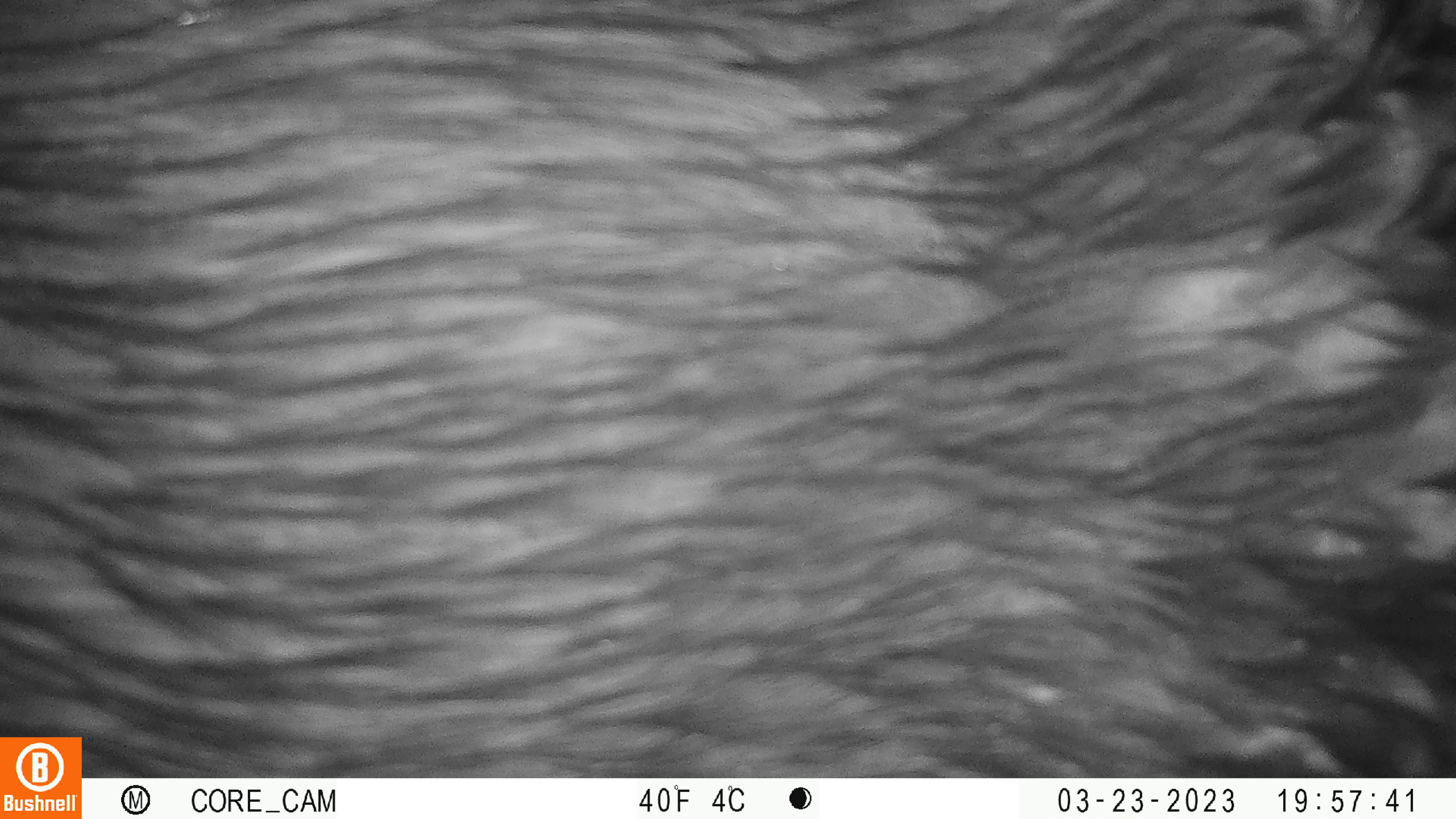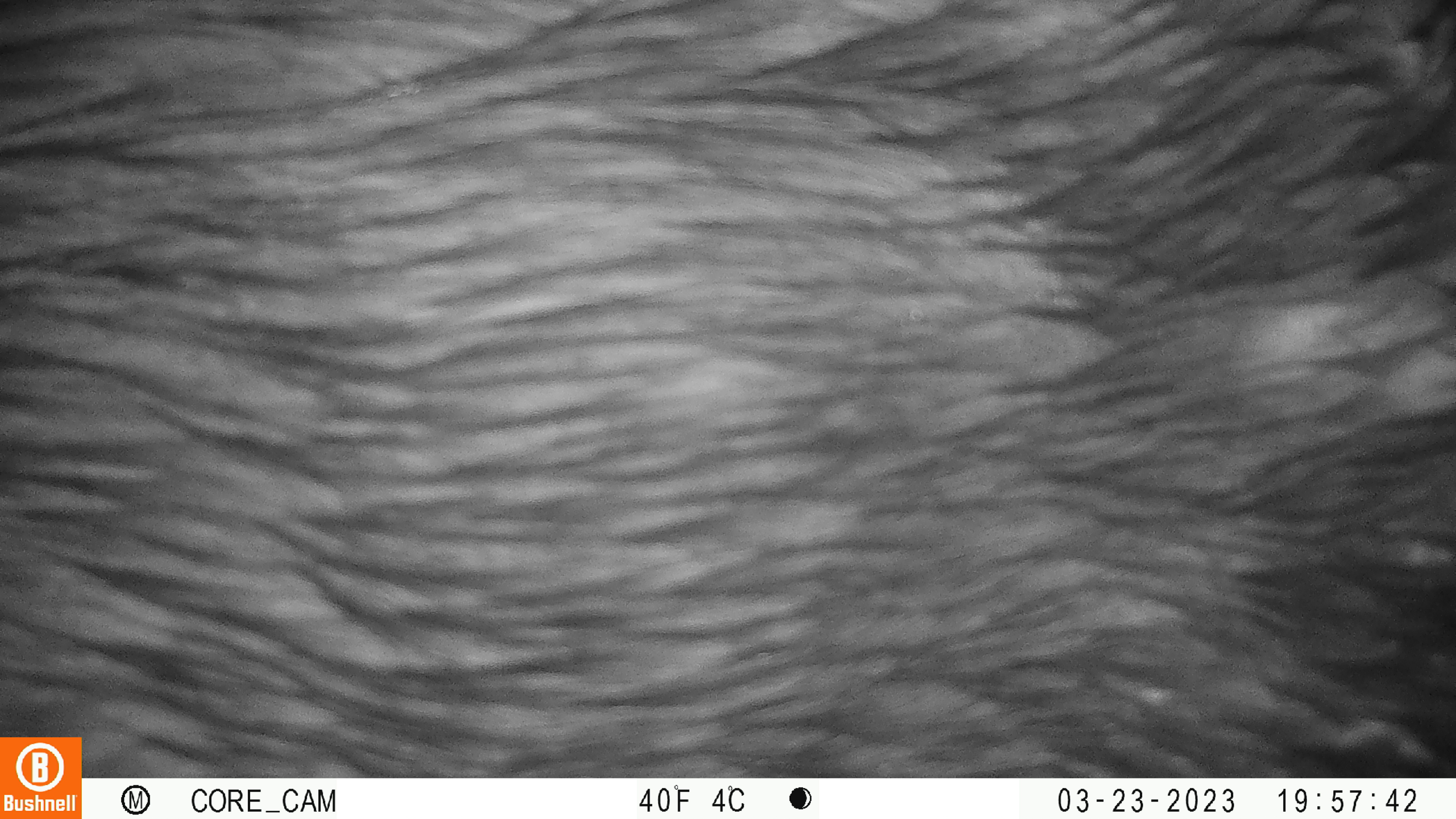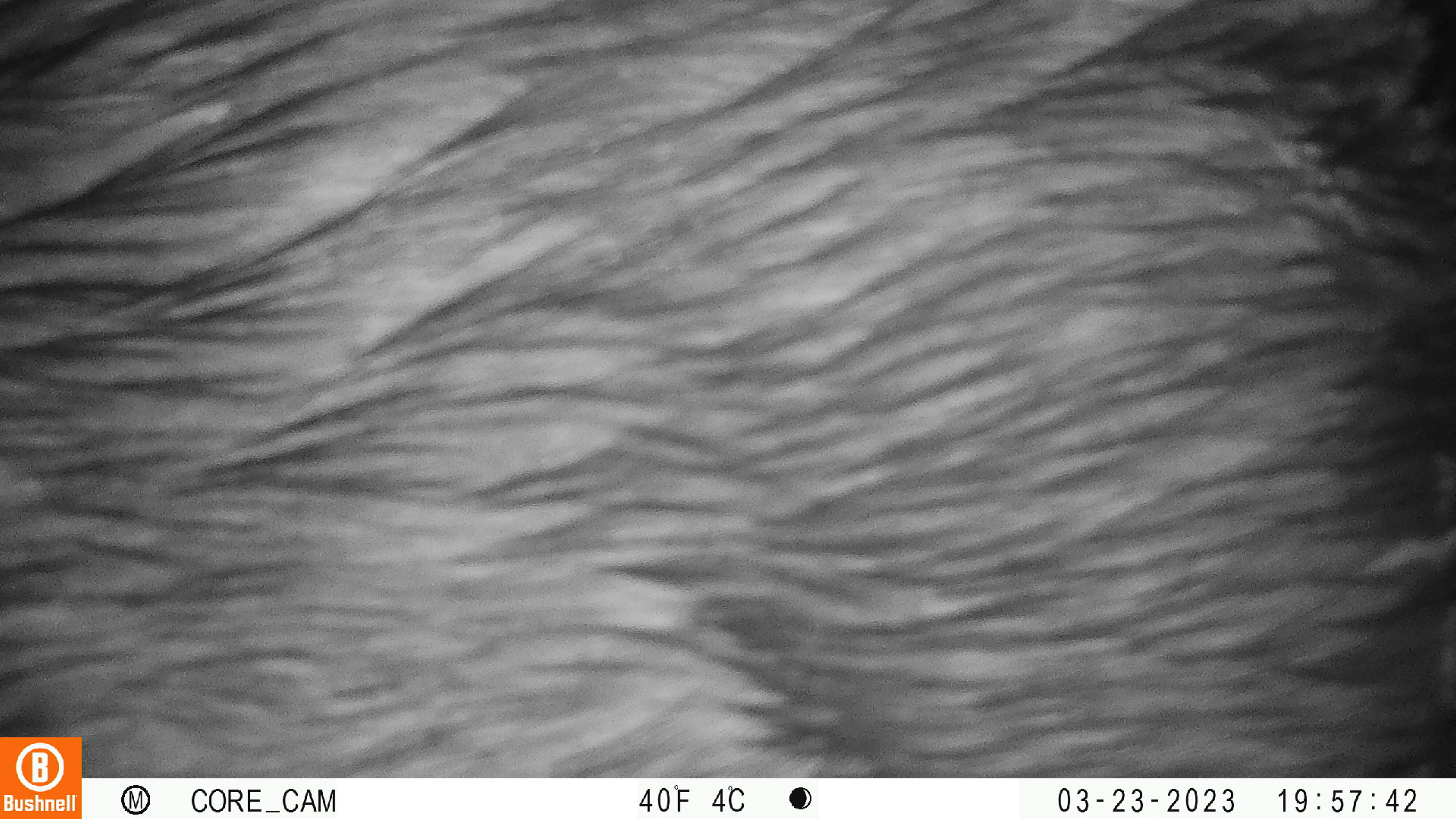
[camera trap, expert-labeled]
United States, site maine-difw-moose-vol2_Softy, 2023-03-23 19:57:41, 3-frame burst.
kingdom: Animalia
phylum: Chordata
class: Mammalia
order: Artiodactyla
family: Cervidae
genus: Alces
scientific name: Alces alces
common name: moose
Moose (Alces alces).